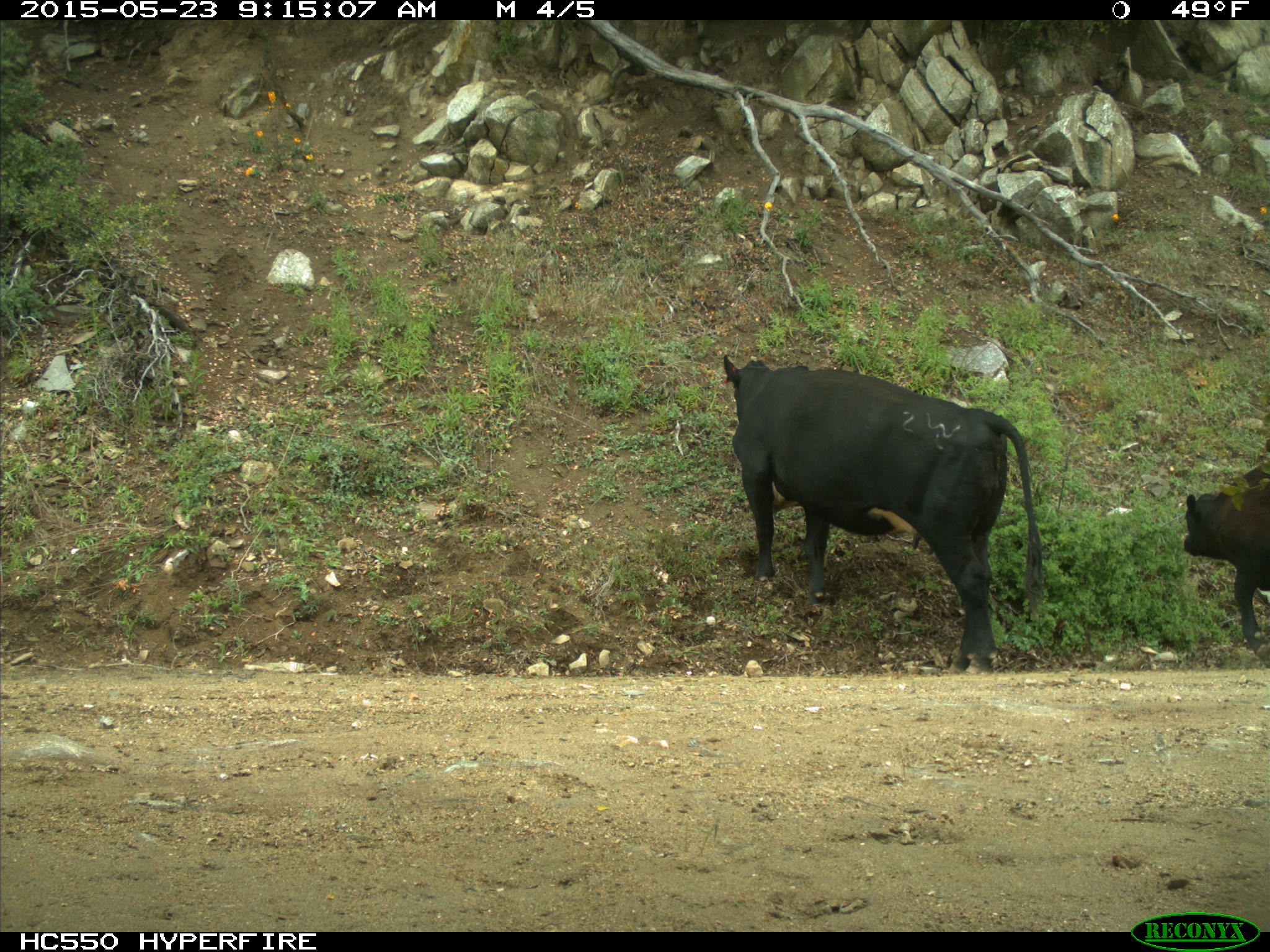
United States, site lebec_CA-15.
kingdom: Animalia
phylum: Chordata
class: Mammalia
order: Artiodactyla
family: Bovidae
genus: Bos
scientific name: Bos taurus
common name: domestic cow